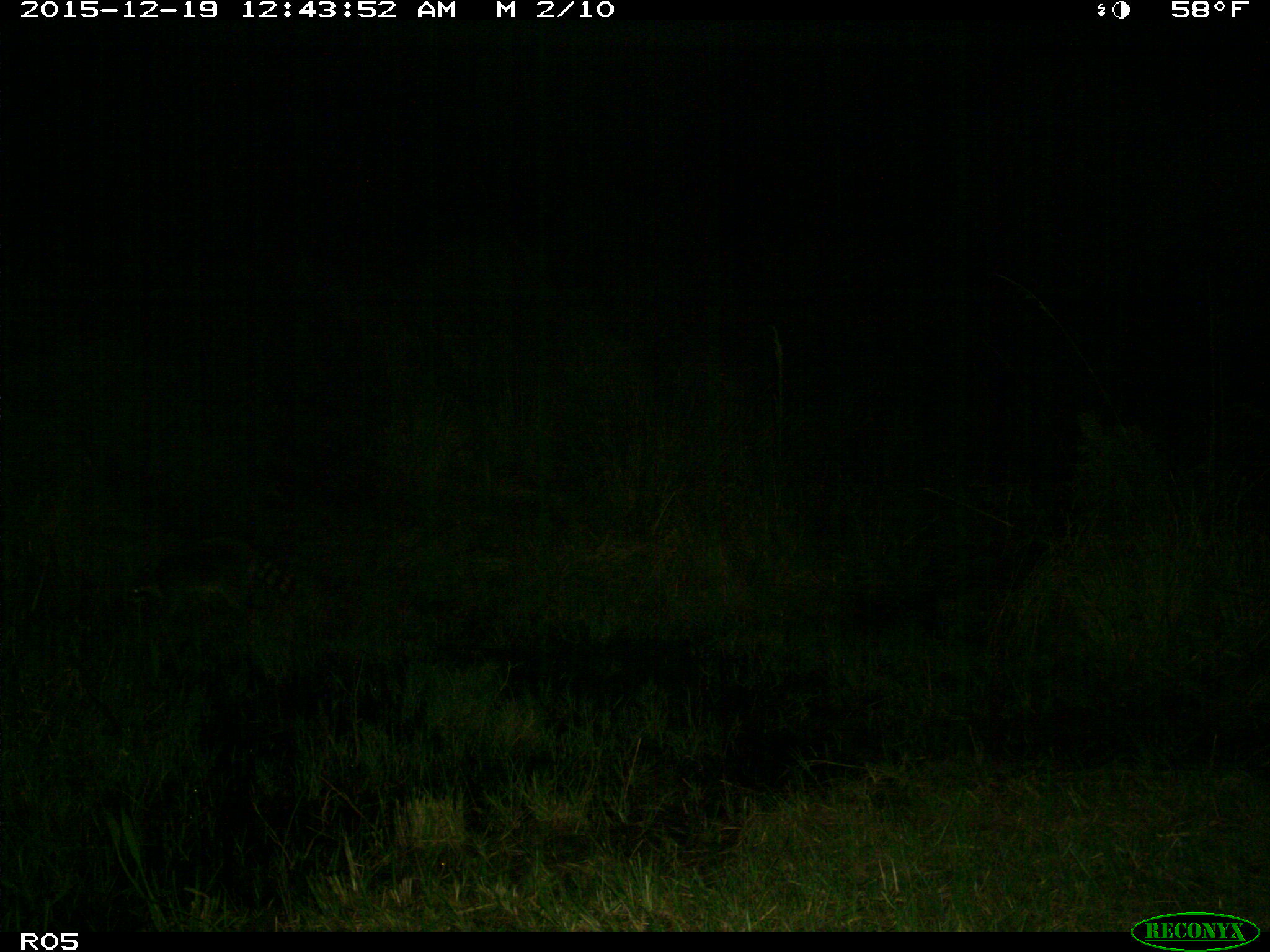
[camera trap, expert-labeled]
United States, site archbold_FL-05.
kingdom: Animalia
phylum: Chordata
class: Mammalia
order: Carnivora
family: Procyonidae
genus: Procyon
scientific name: Procyon lotor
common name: common raccoon